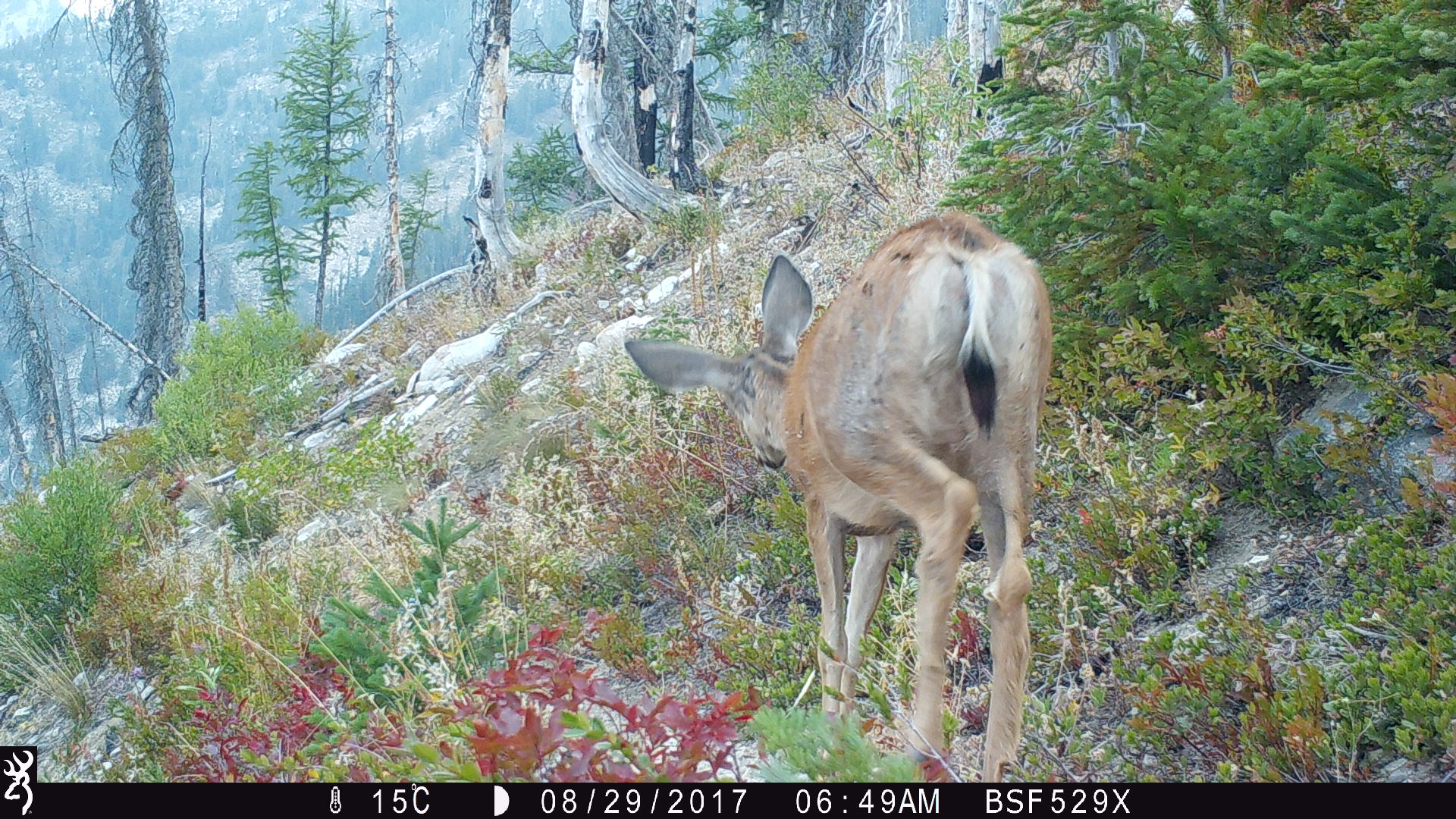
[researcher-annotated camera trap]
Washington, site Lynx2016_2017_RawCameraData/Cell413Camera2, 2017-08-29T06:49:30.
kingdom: Animalia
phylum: Chordata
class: Mammalia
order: Artiodactyla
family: Cervidae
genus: Odocoileus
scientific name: Odocoileus hemionus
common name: mule deer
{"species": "Odocoileus hemionus (mule deer)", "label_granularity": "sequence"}